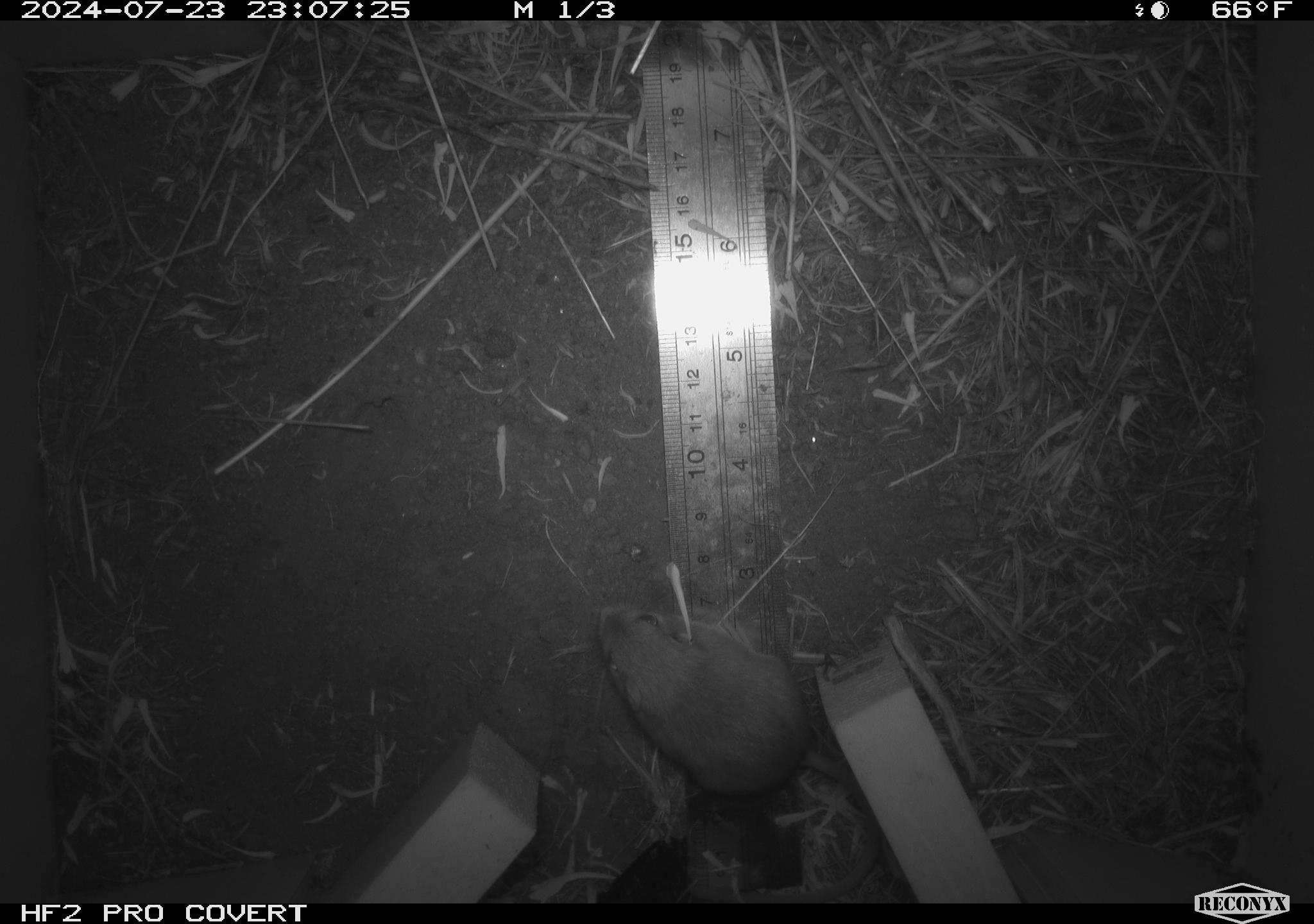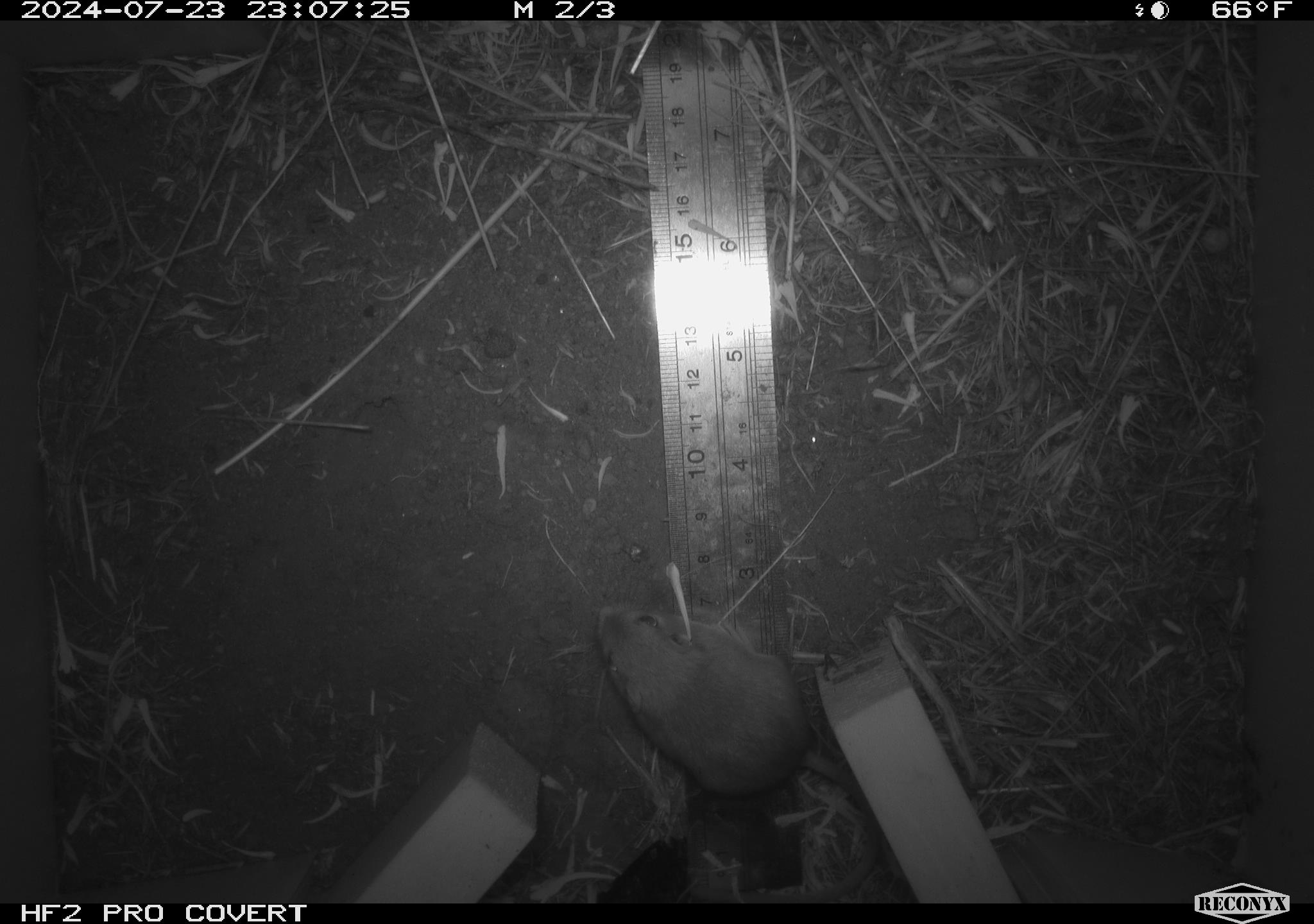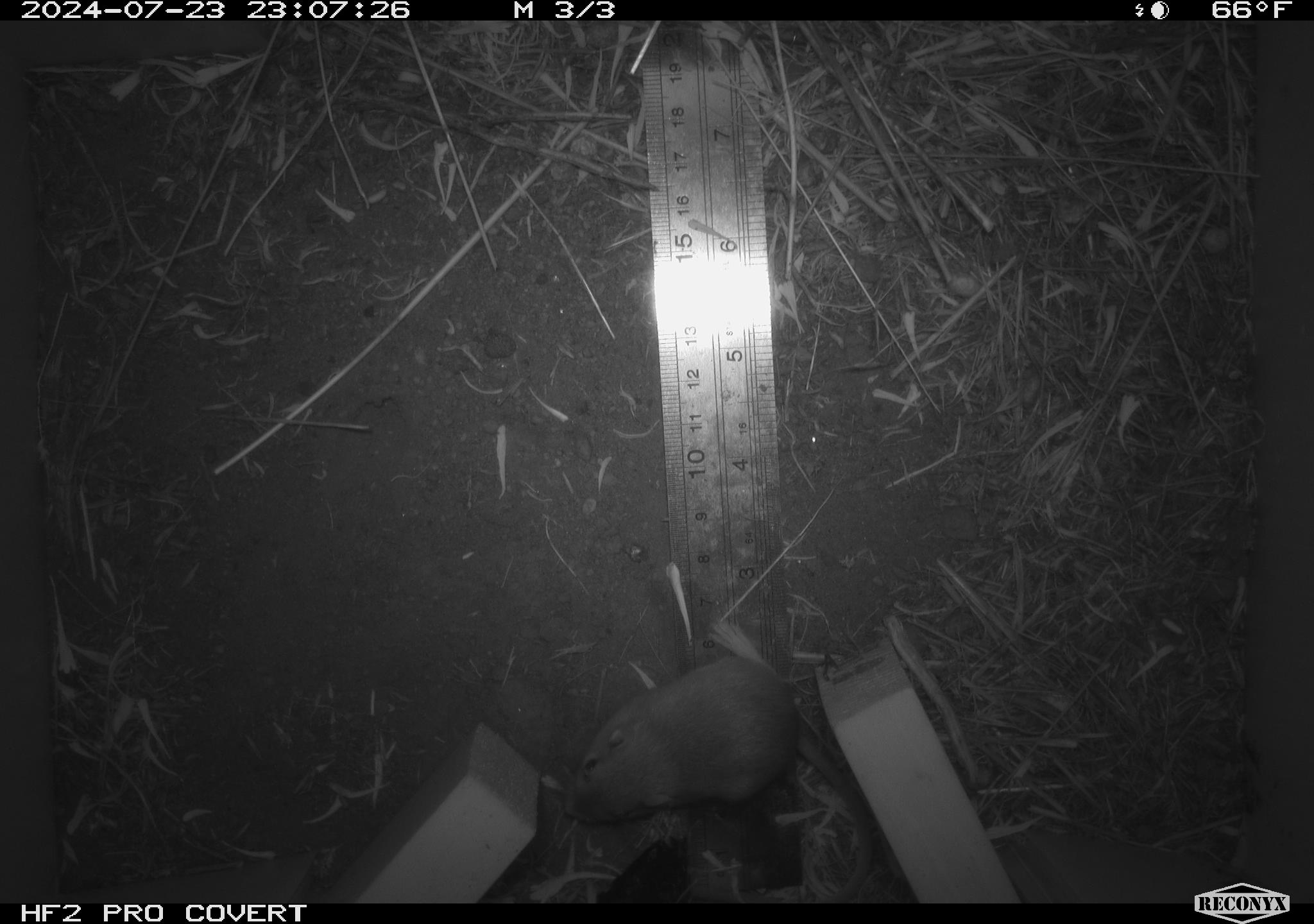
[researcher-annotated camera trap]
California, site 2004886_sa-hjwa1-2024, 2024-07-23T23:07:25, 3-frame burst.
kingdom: Animalia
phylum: Chordata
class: Mammalia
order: Rodentia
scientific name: Rodentia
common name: rodent